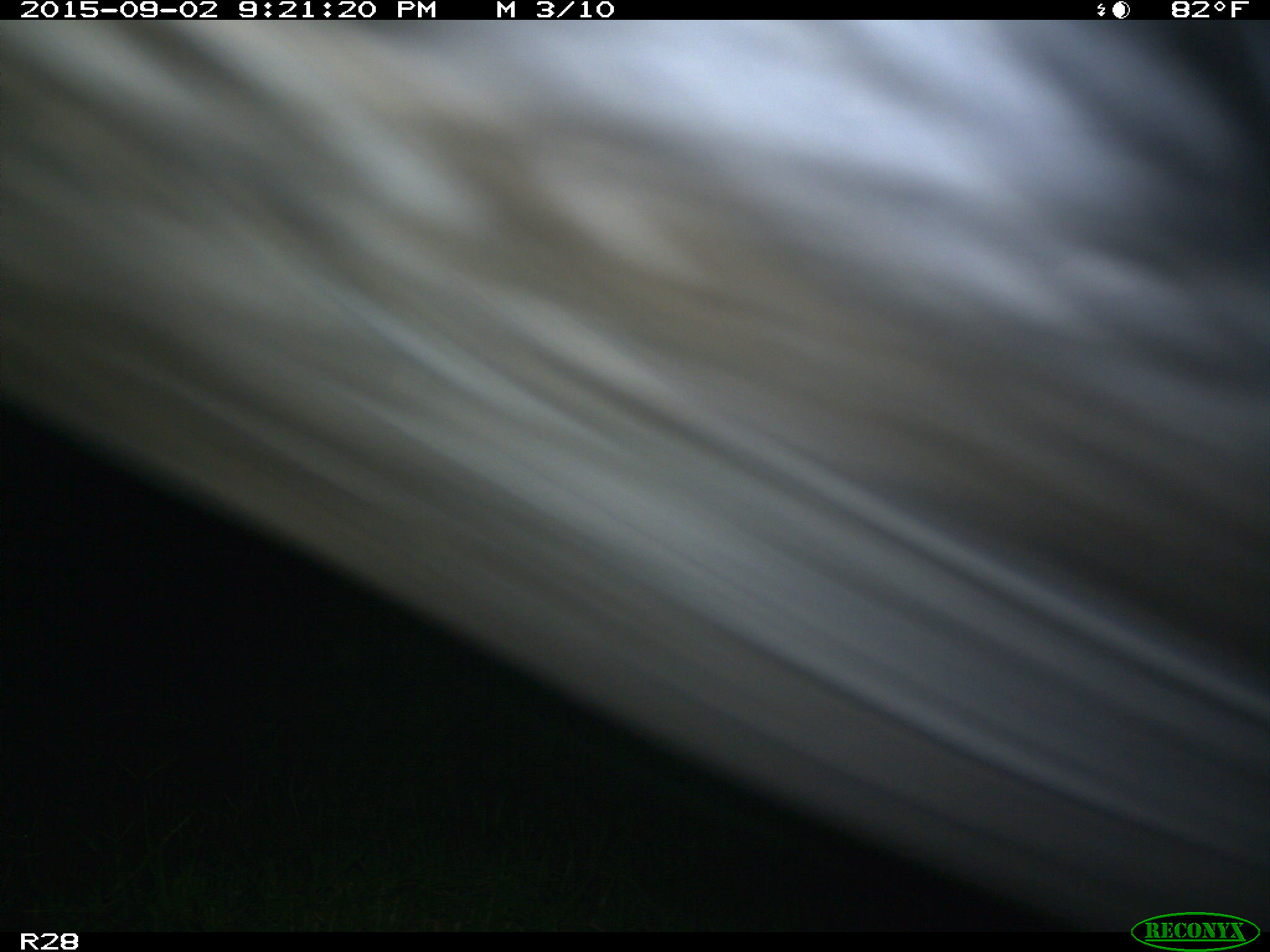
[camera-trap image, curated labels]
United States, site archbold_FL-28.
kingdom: Animalia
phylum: Chordata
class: Mammalia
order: Artiodactyla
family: Bovidae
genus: Bos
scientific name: Bos taurus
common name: domestic cow